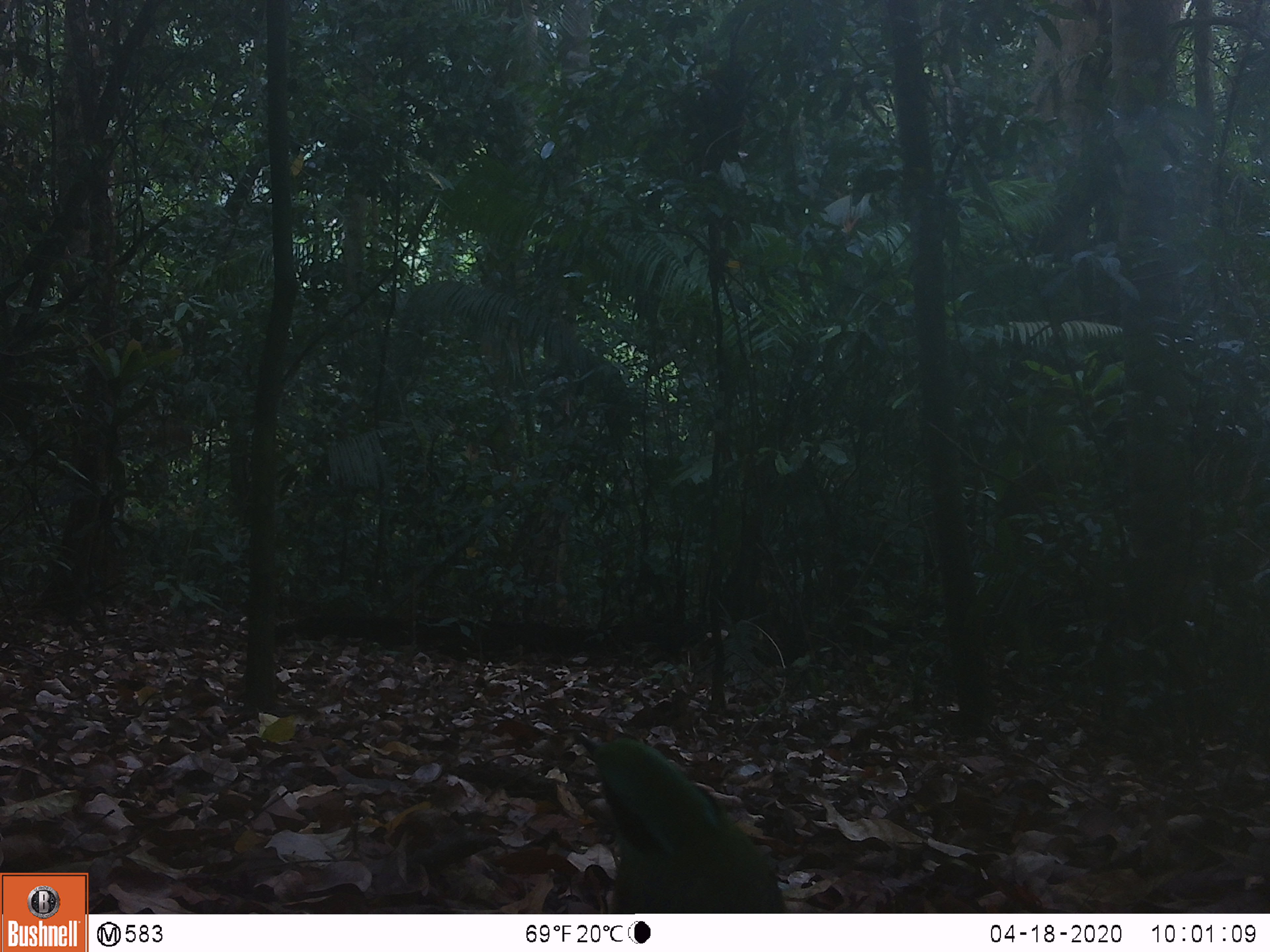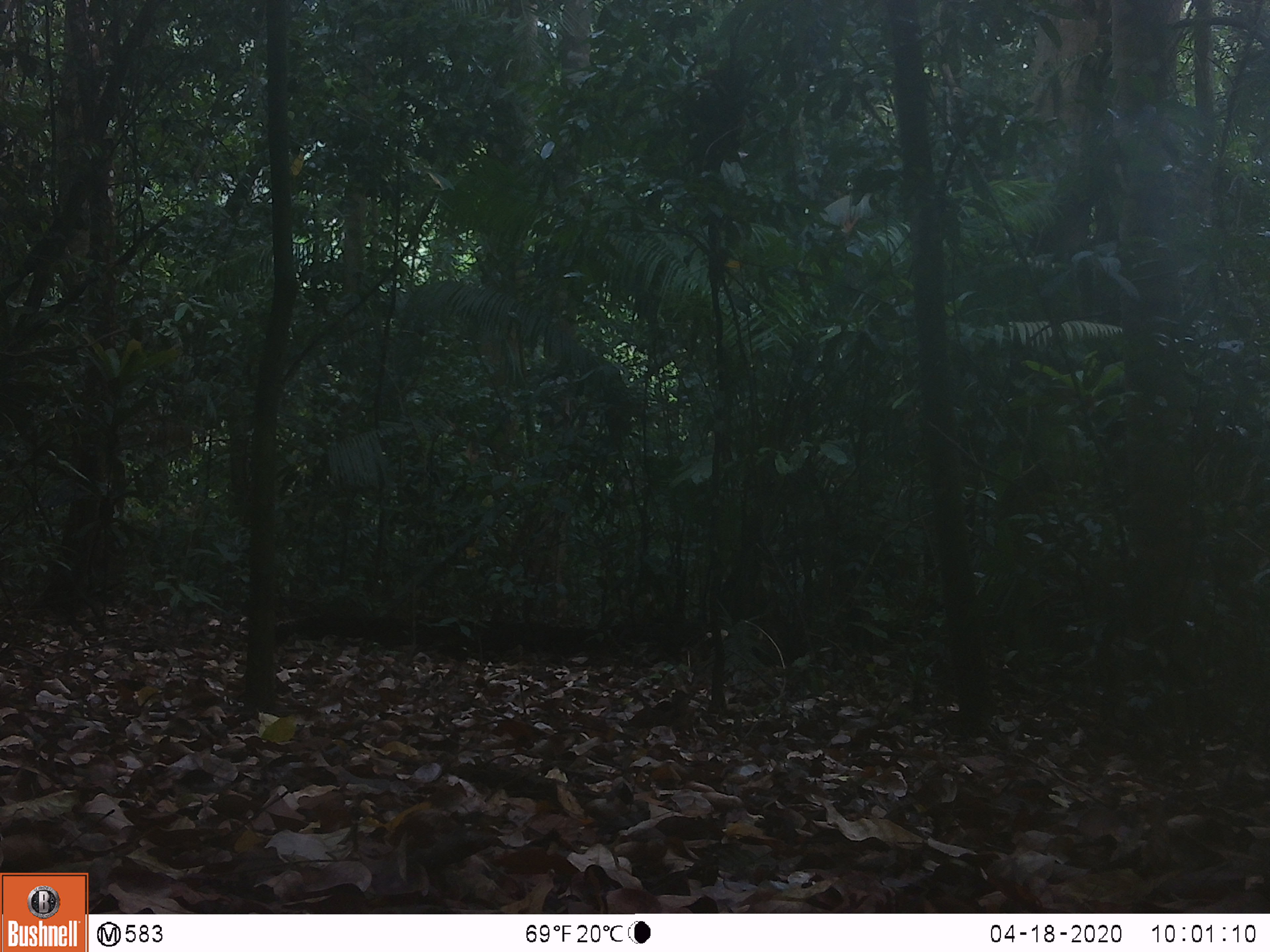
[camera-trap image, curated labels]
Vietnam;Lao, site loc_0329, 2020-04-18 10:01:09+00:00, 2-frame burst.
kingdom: Animalia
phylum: Chordata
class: Aves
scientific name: Aves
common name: bird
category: unidentified bird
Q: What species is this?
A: Unidentified bird (bird) (Aves).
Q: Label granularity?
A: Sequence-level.